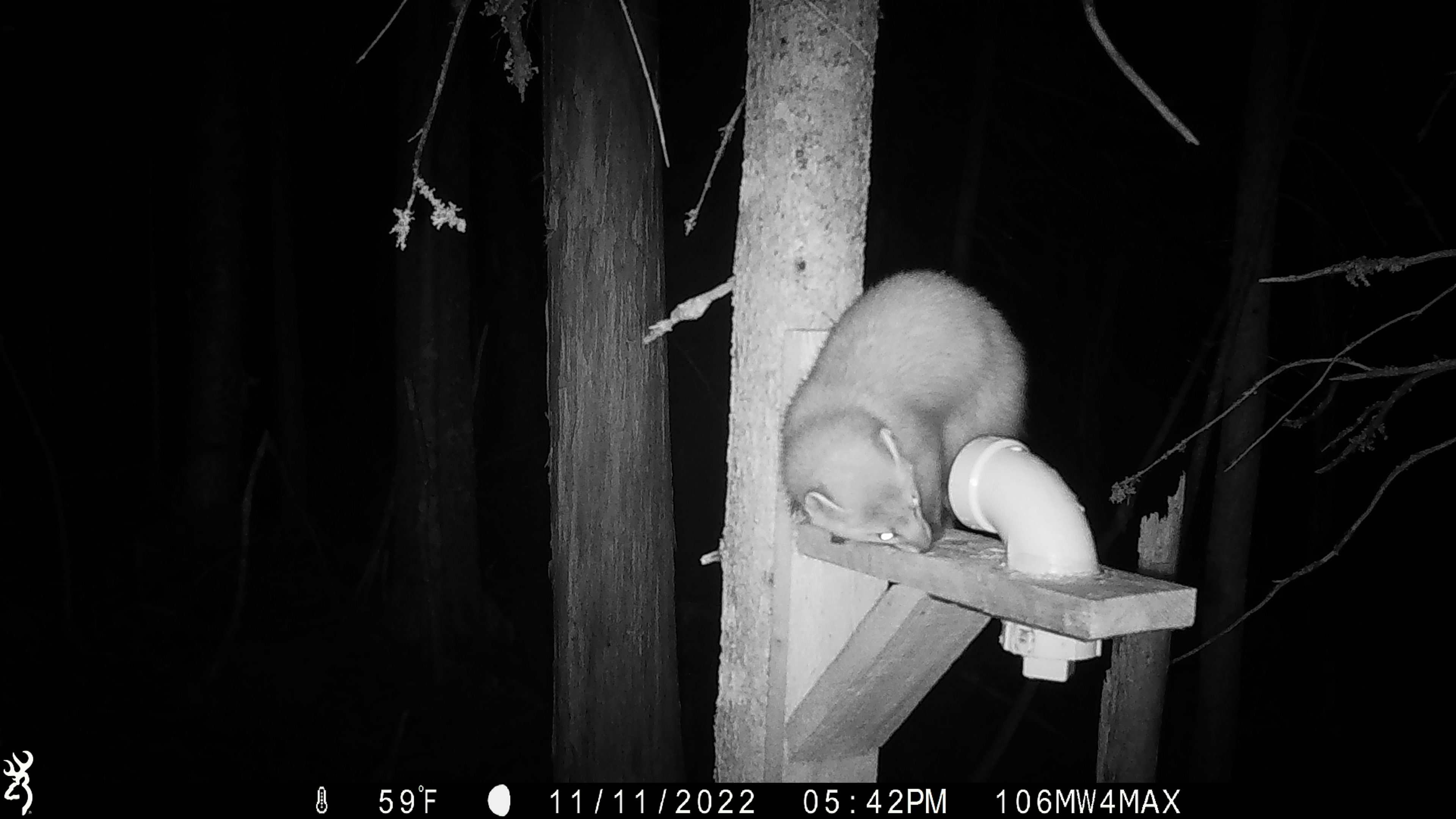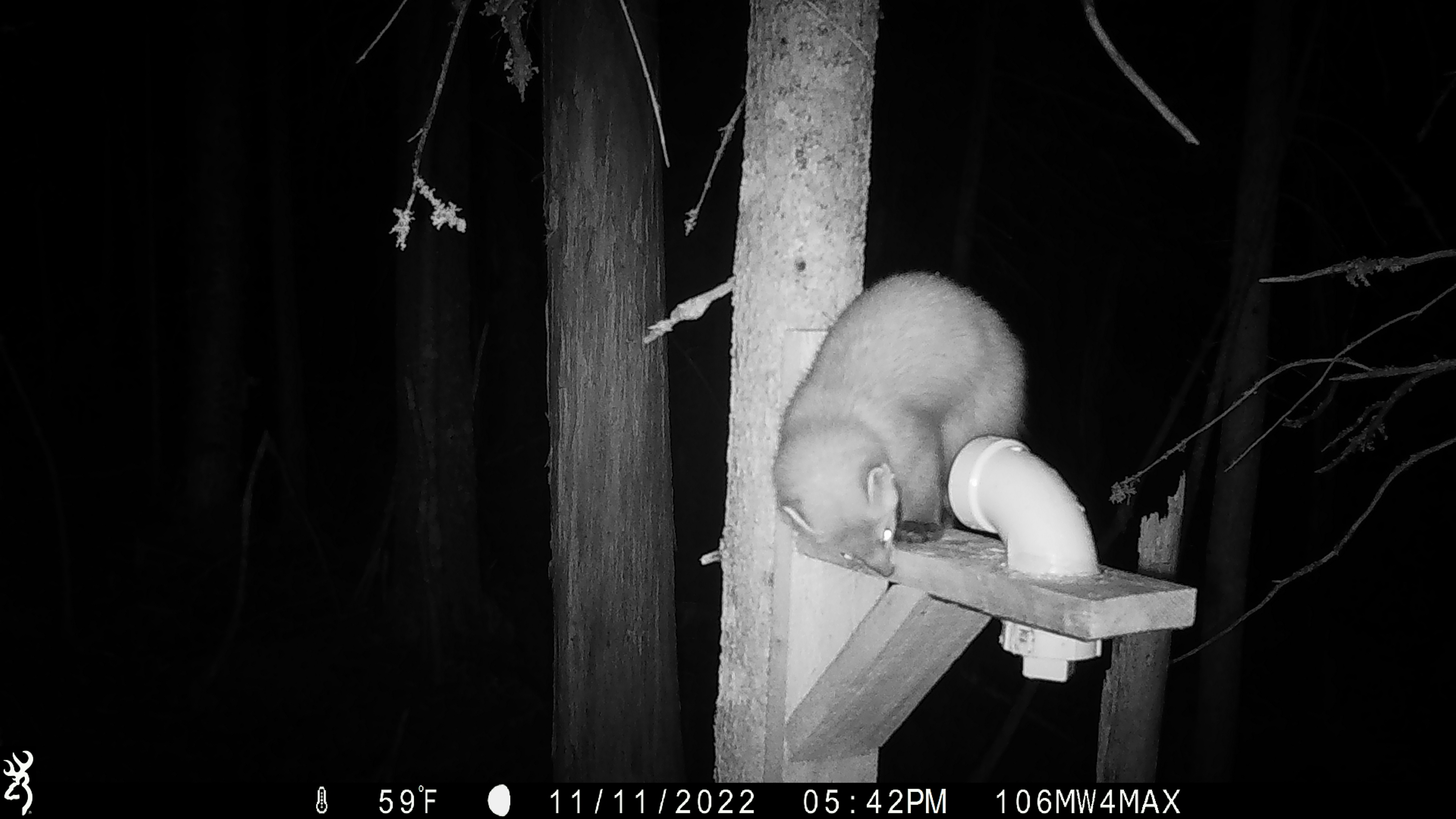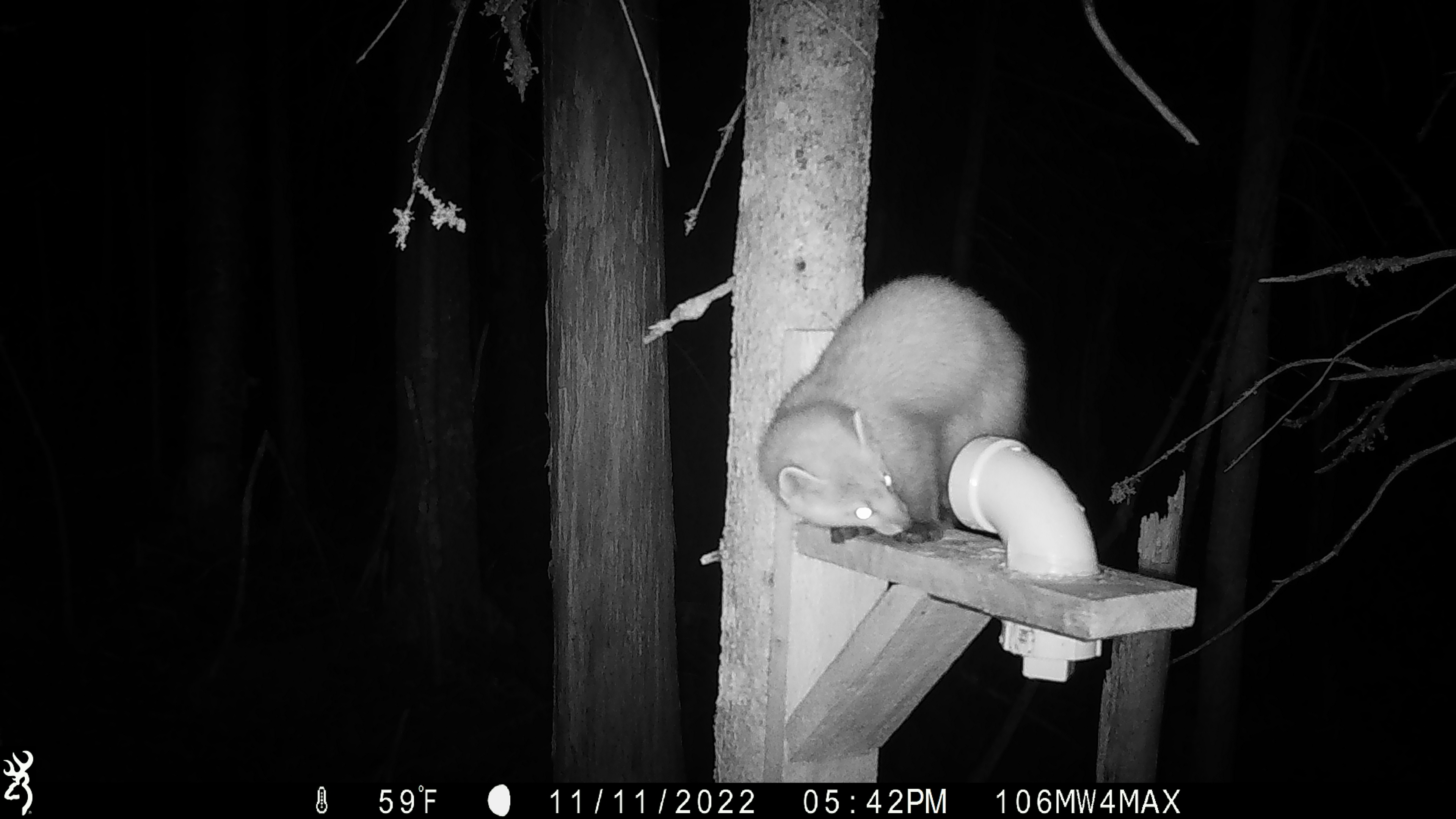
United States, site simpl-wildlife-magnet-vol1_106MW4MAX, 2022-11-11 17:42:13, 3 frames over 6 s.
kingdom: Animalia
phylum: Chordata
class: Mammalia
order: Carnivora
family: Mustelidae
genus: Martes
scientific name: Martes americana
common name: american marten